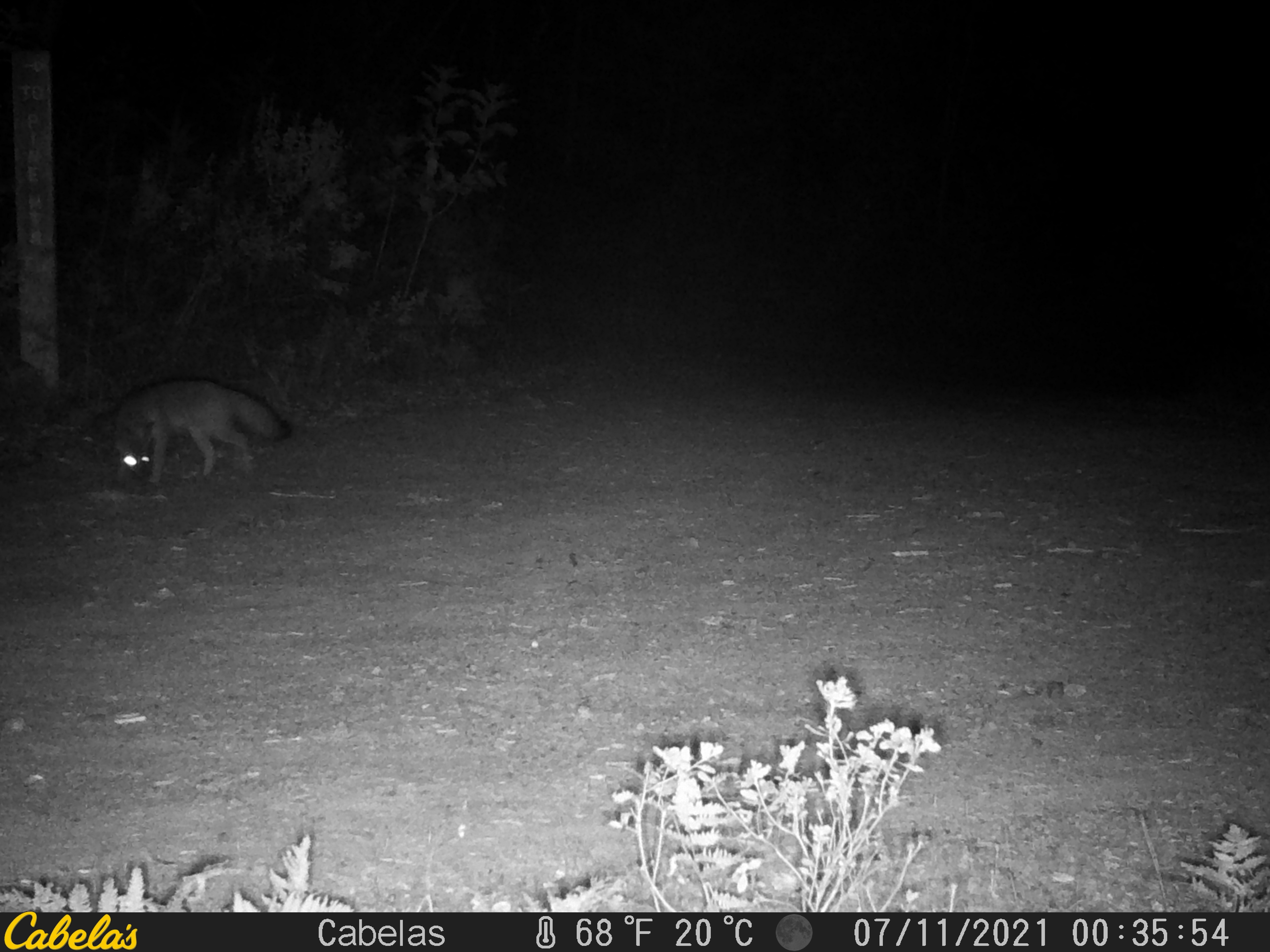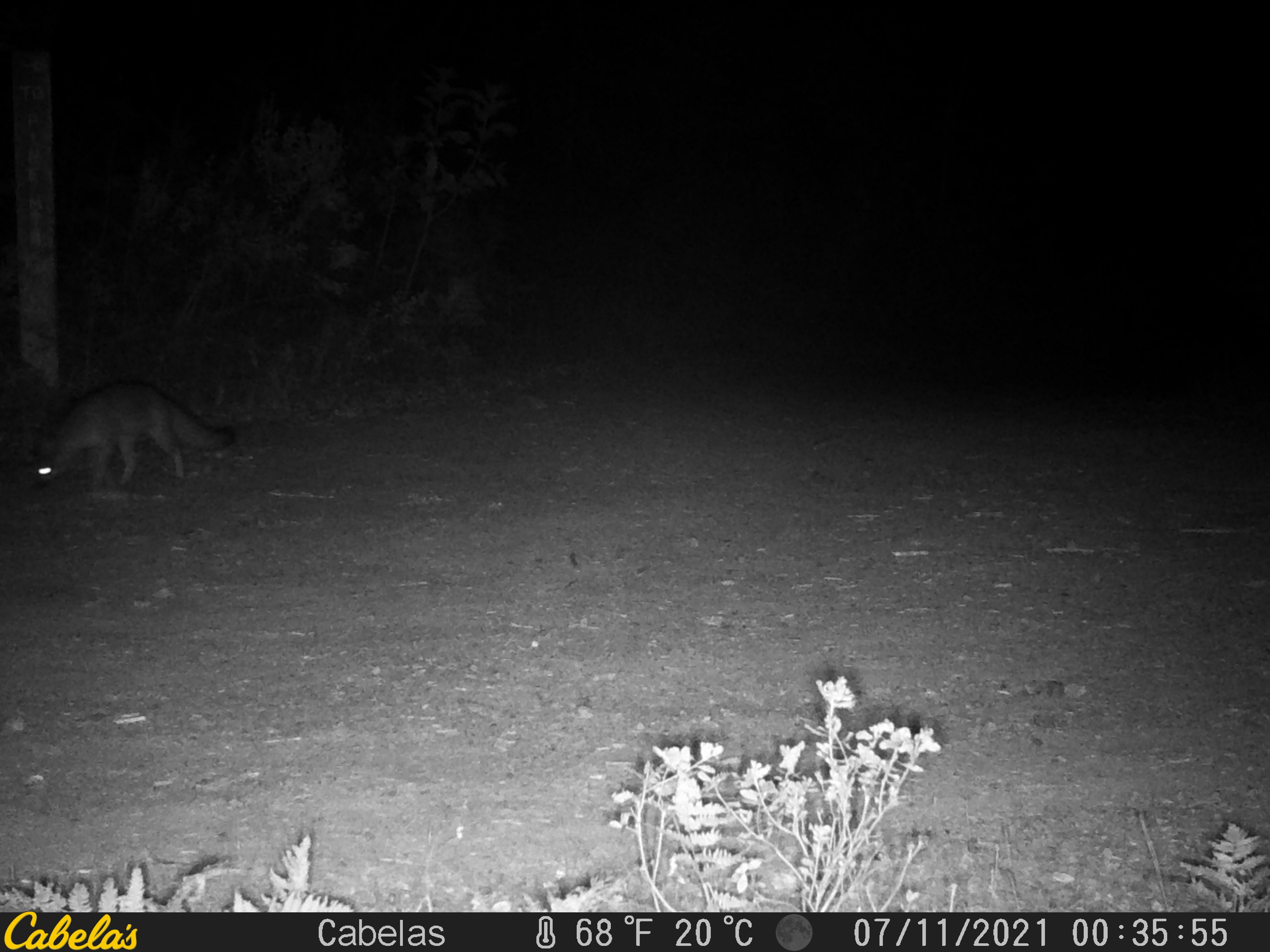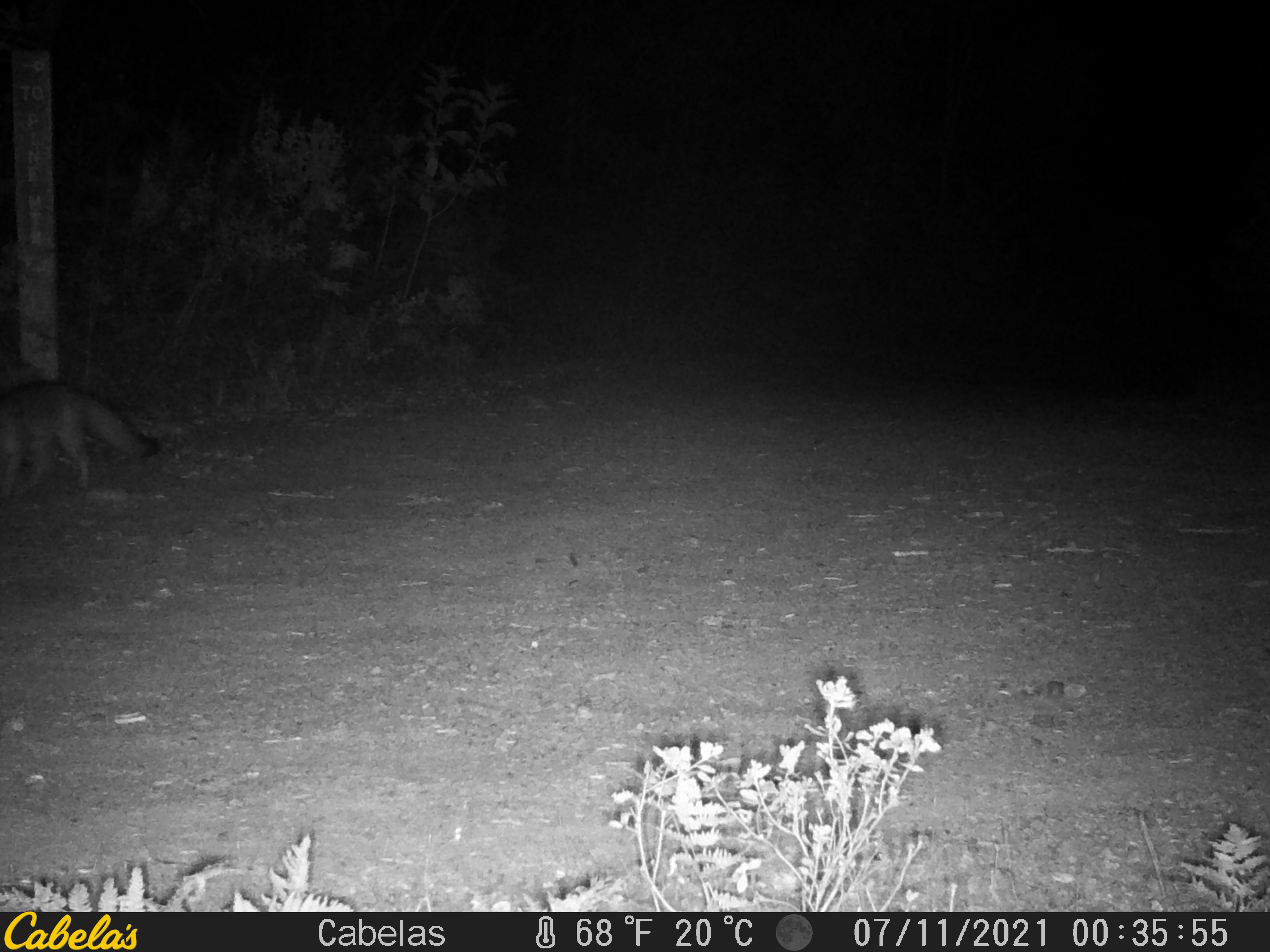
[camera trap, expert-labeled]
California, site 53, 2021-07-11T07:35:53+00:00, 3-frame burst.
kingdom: Animalia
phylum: Chordata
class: Mammalia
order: Carnivora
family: Canidae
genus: Urocyon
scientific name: Urocyon cinereoargenteus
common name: gray fox